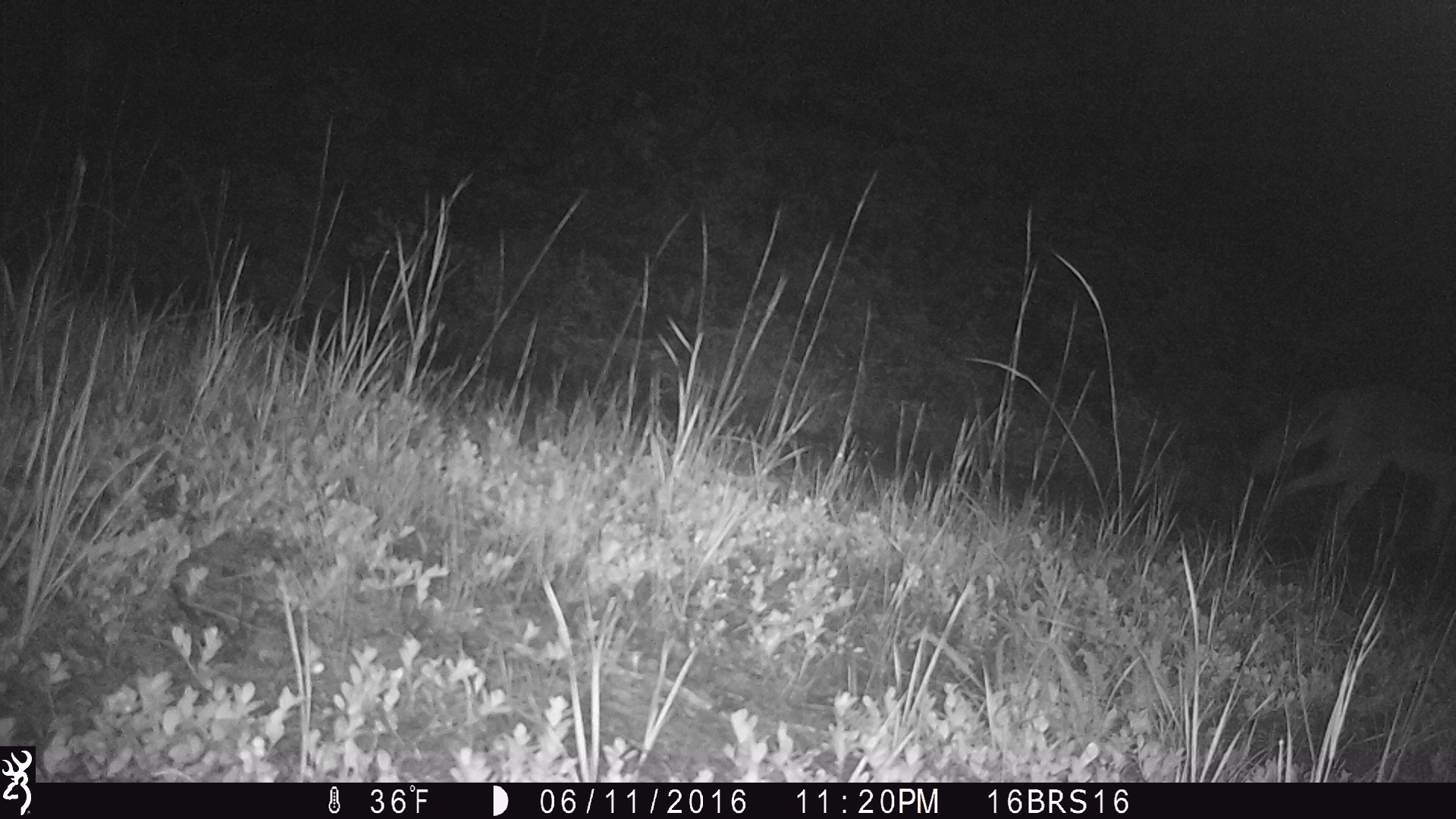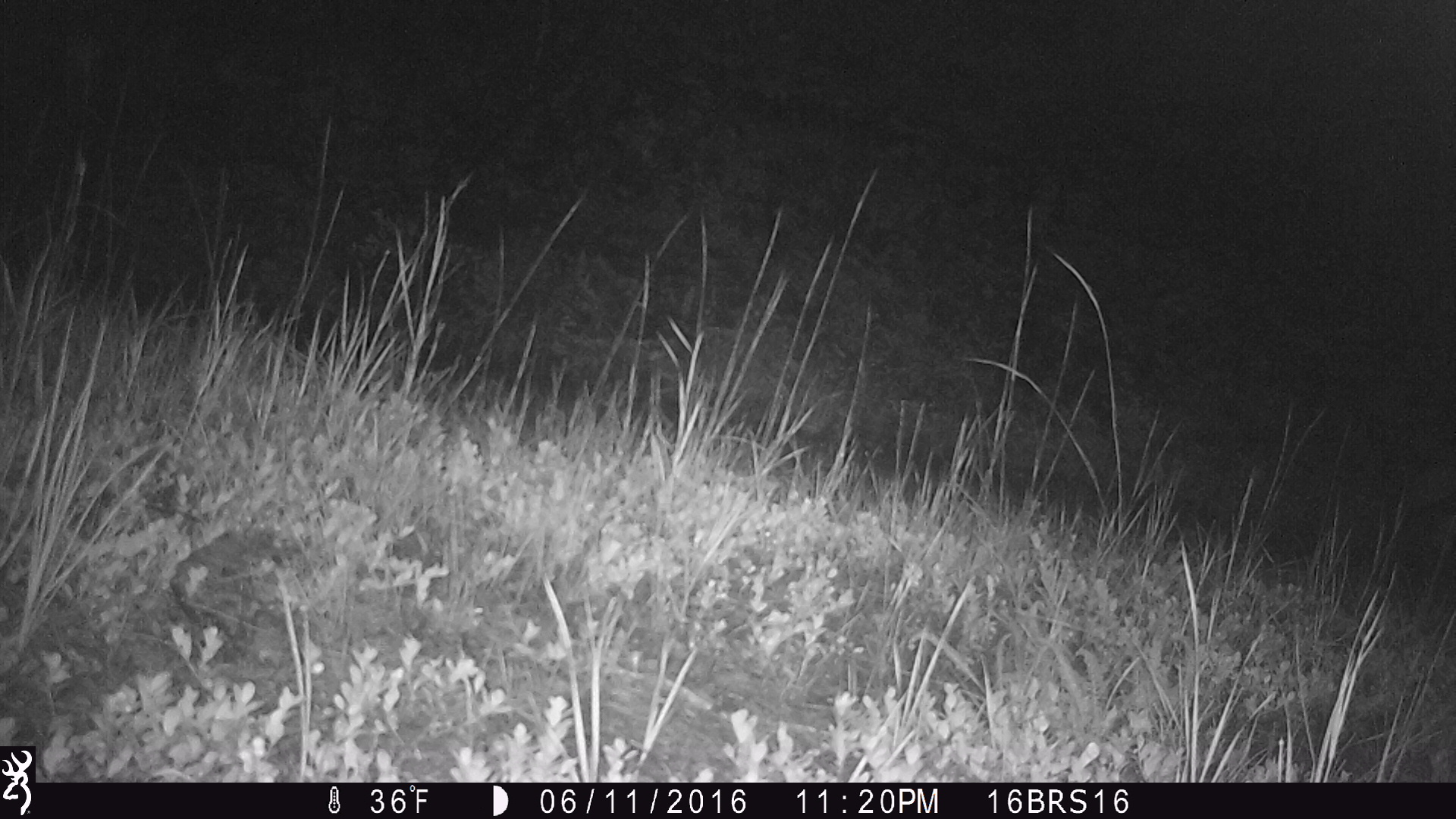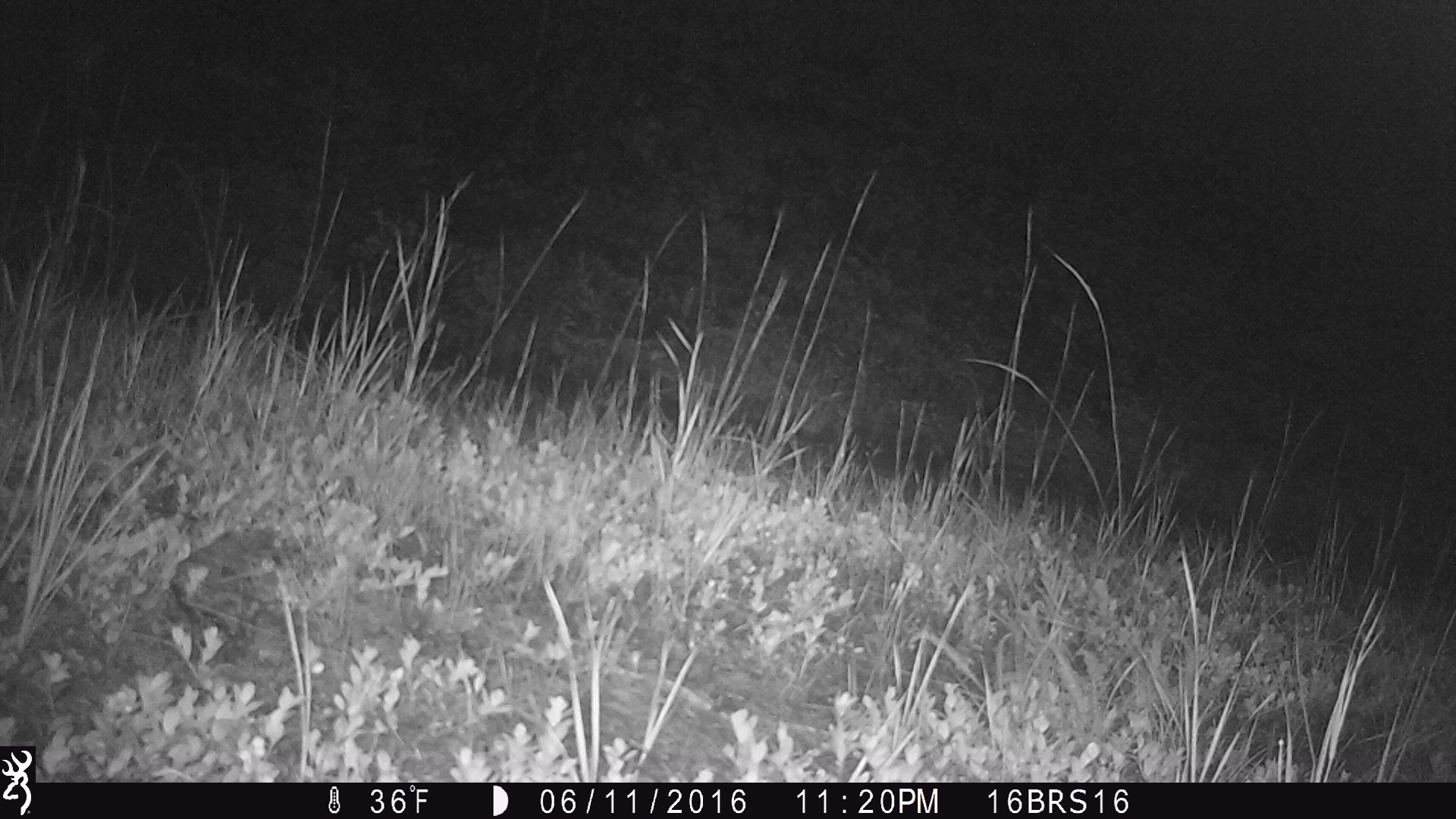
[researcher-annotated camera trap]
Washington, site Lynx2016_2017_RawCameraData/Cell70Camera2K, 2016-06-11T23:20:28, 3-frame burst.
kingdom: Animalia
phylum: Chordata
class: Mammalia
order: Carnivora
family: Canidae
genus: Canis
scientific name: Canis latrans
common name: coyote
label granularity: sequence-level